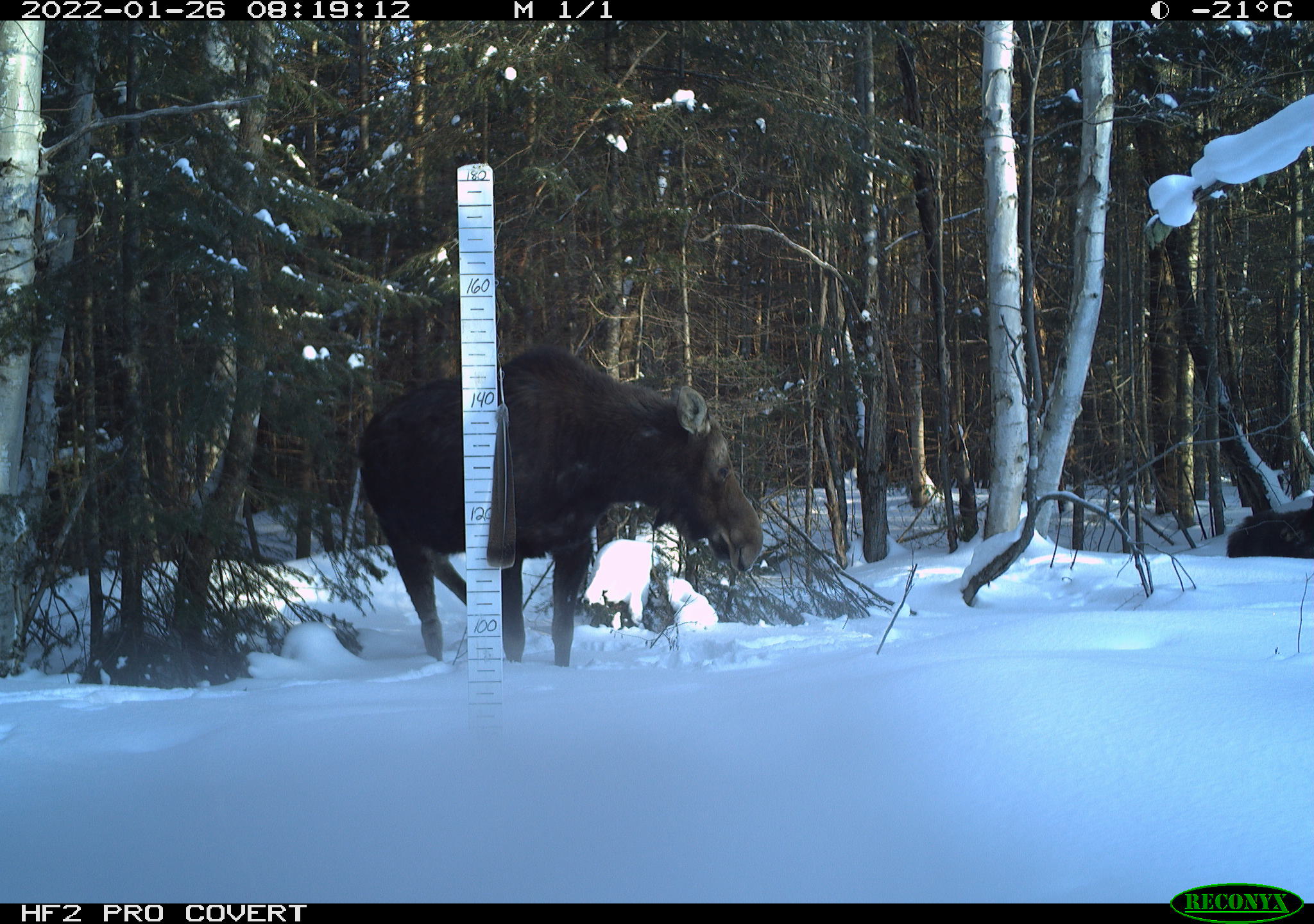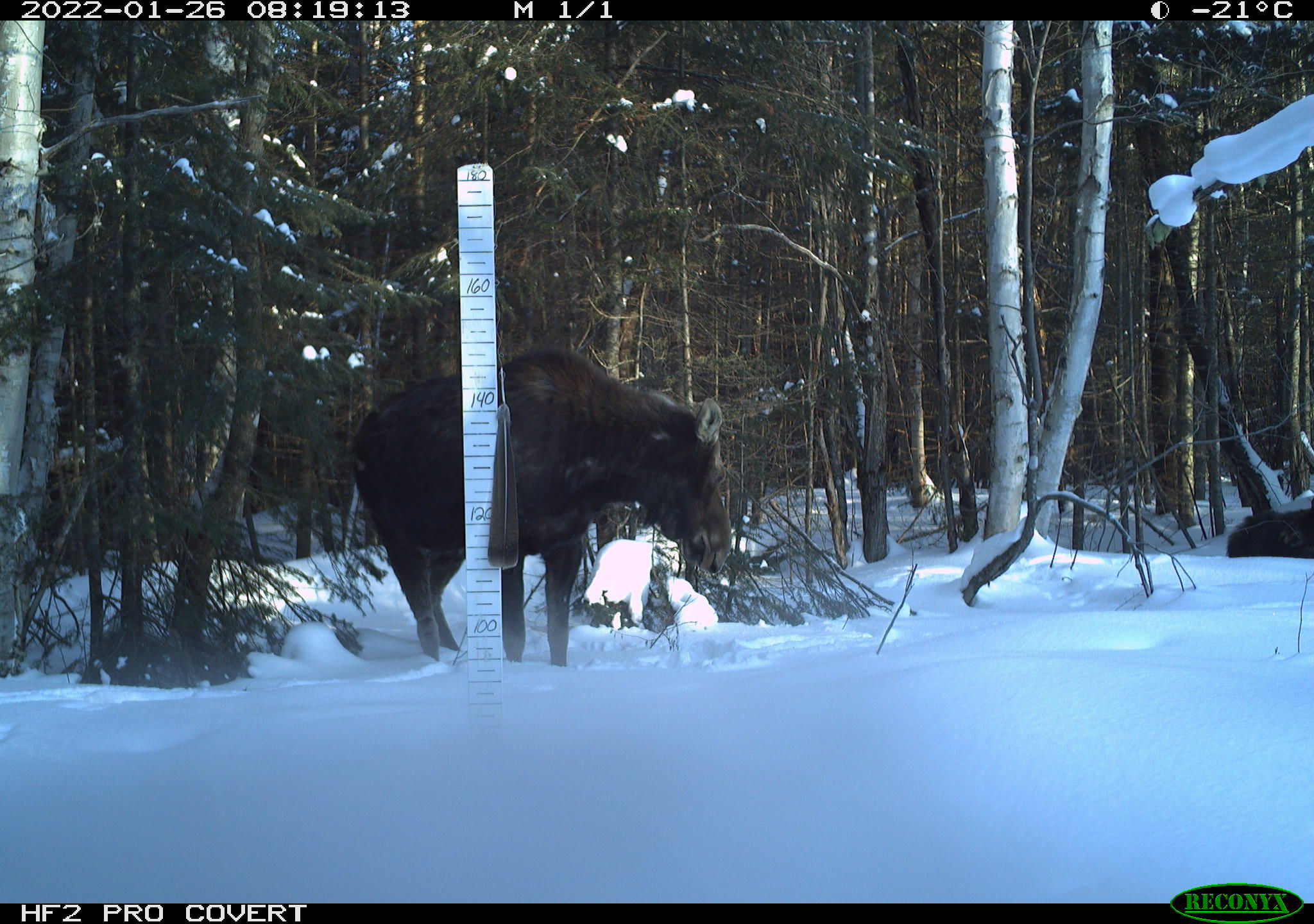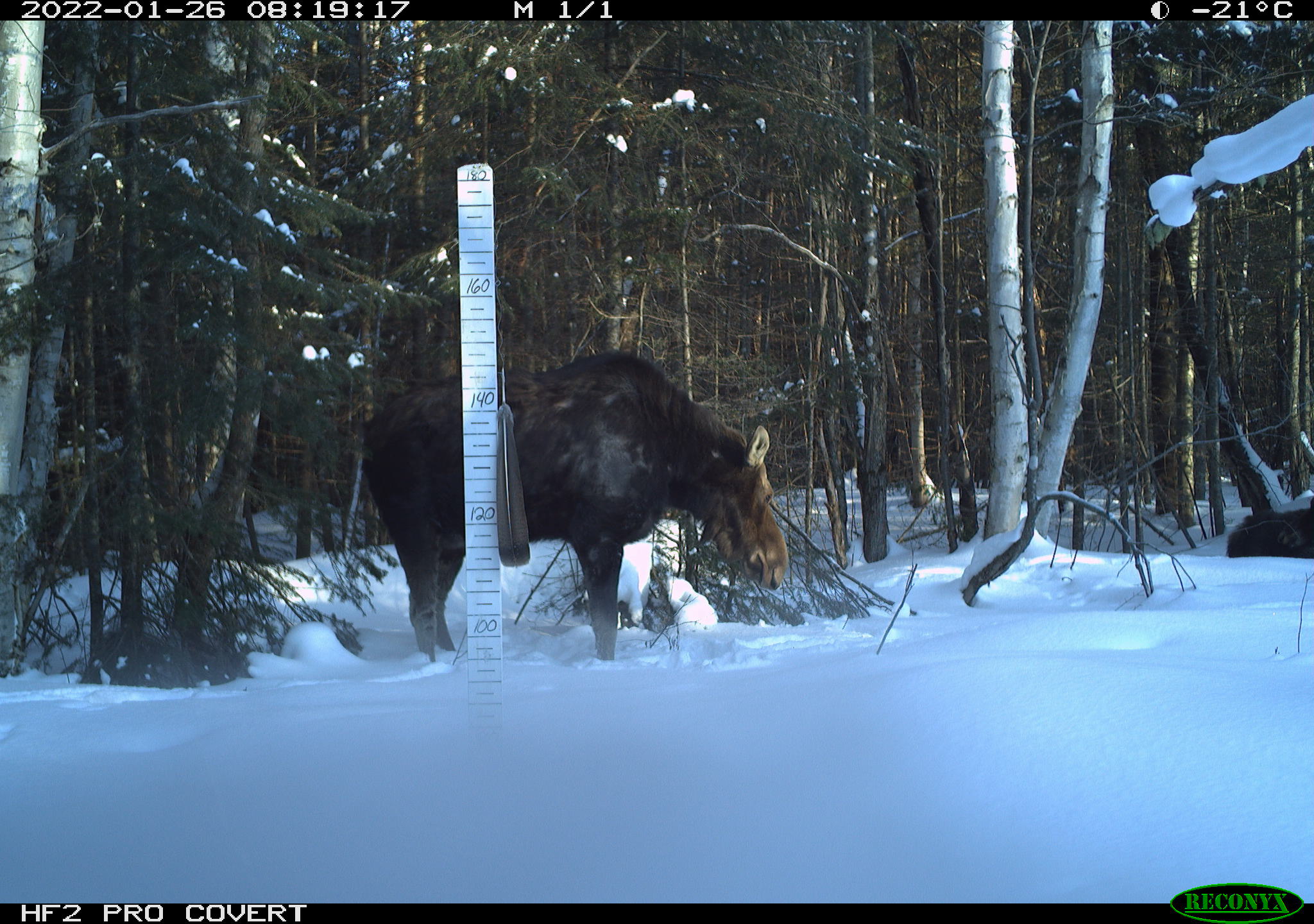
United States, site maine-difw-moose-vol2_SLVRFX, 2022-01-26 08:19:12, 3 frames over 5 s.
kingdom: Animalia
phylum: Chordata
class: Mammalia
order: Artiodactyla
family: Cervidae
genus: Alces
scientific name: Alces alces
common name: moose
Moose (Alces alces).